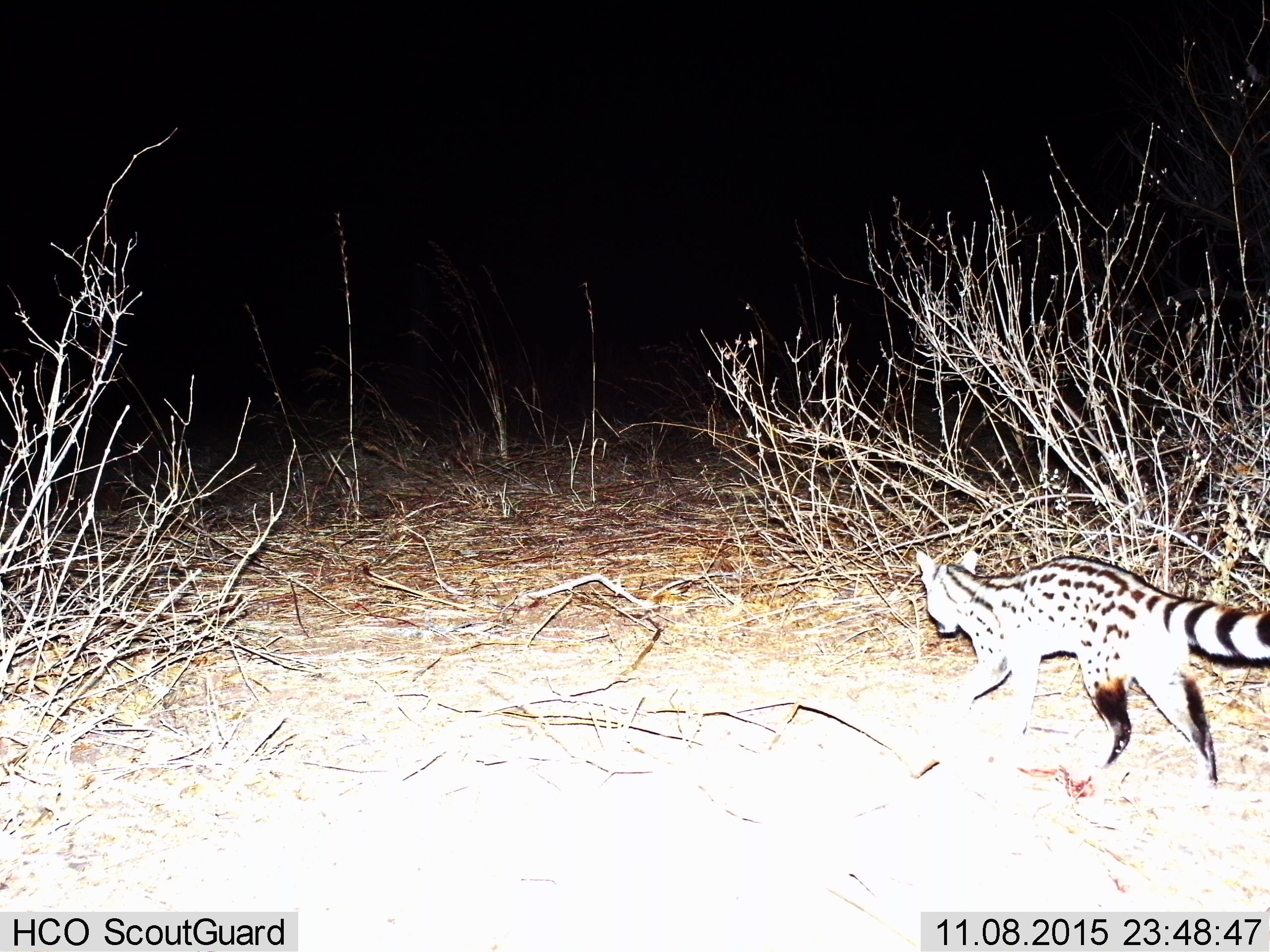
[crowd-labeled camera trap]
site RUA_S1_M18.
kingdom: Animalia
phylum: Chordata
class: Mammalia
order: Carnivora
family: Viverridae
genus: Genetta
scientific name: Genetta genetta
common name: small-spotted genet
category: genetcommonsmallspotted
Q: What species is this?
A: Genetcommonsmallspotted (small-spotted genet) (Genetta genetta).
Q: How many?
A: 1.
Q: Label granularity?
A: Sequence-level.